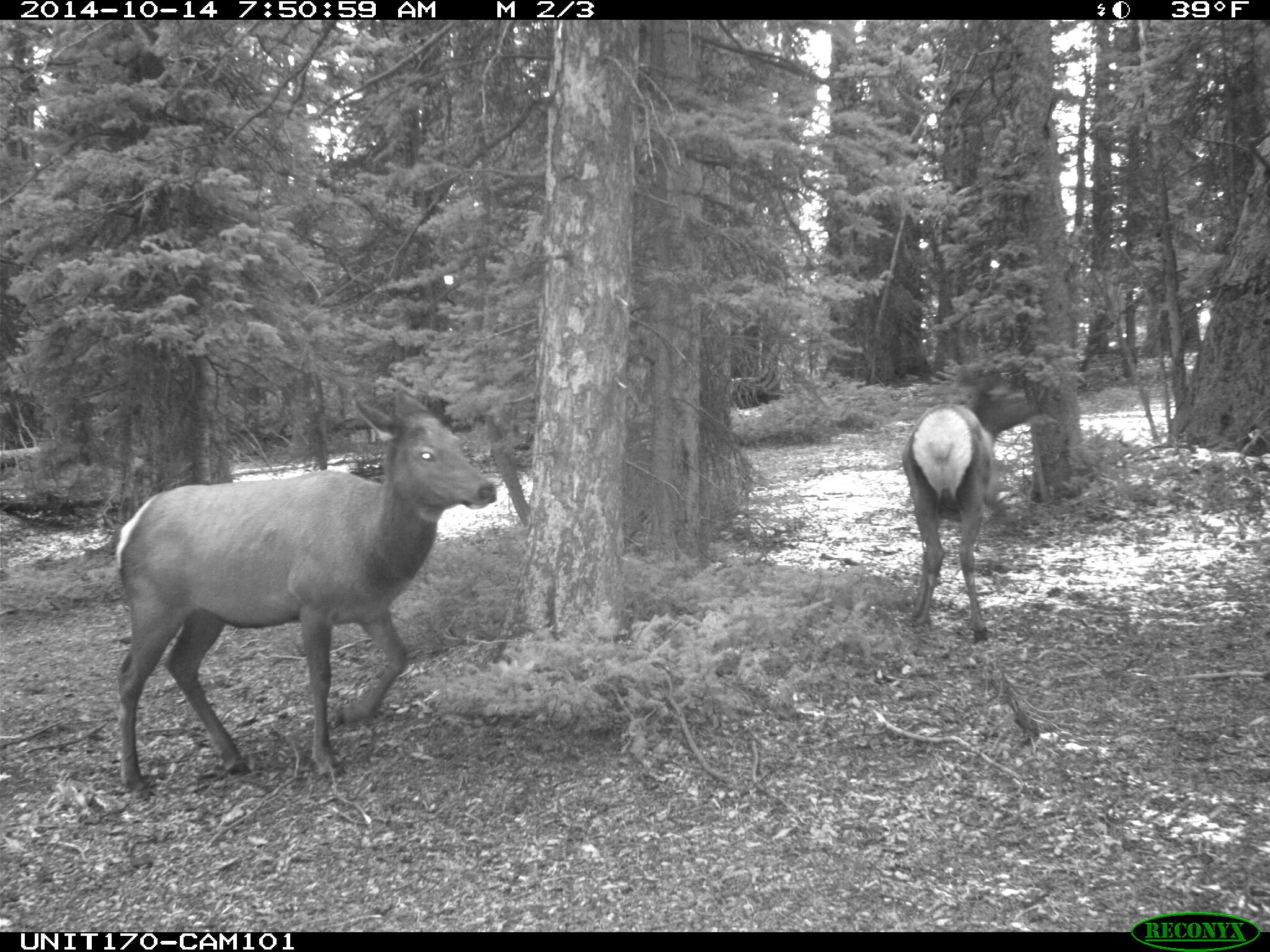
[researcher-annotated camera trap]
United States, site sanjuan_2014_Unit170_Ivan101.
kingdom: Animalia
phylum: Chordata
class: Mammalia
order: Artiodactyla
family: Cervidae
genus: Cervus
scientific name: Cervus elaphus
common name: red deer